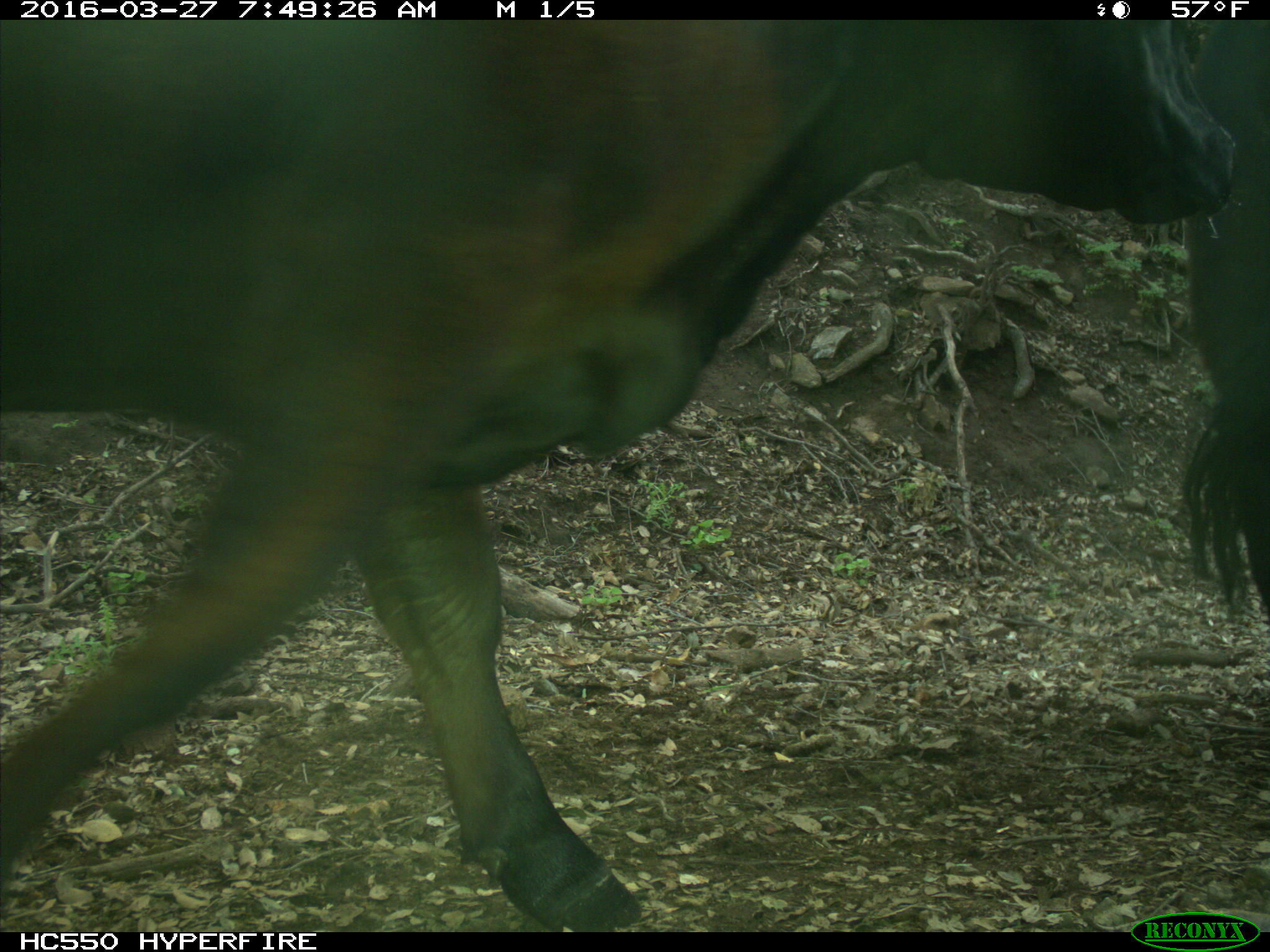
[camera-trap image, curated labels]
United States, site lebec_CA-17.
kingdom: Animalia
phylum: Chordata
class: Mammalia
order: Artiodactyla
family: Bovidae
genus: Bos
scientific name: Bos taurus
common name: domestic cow